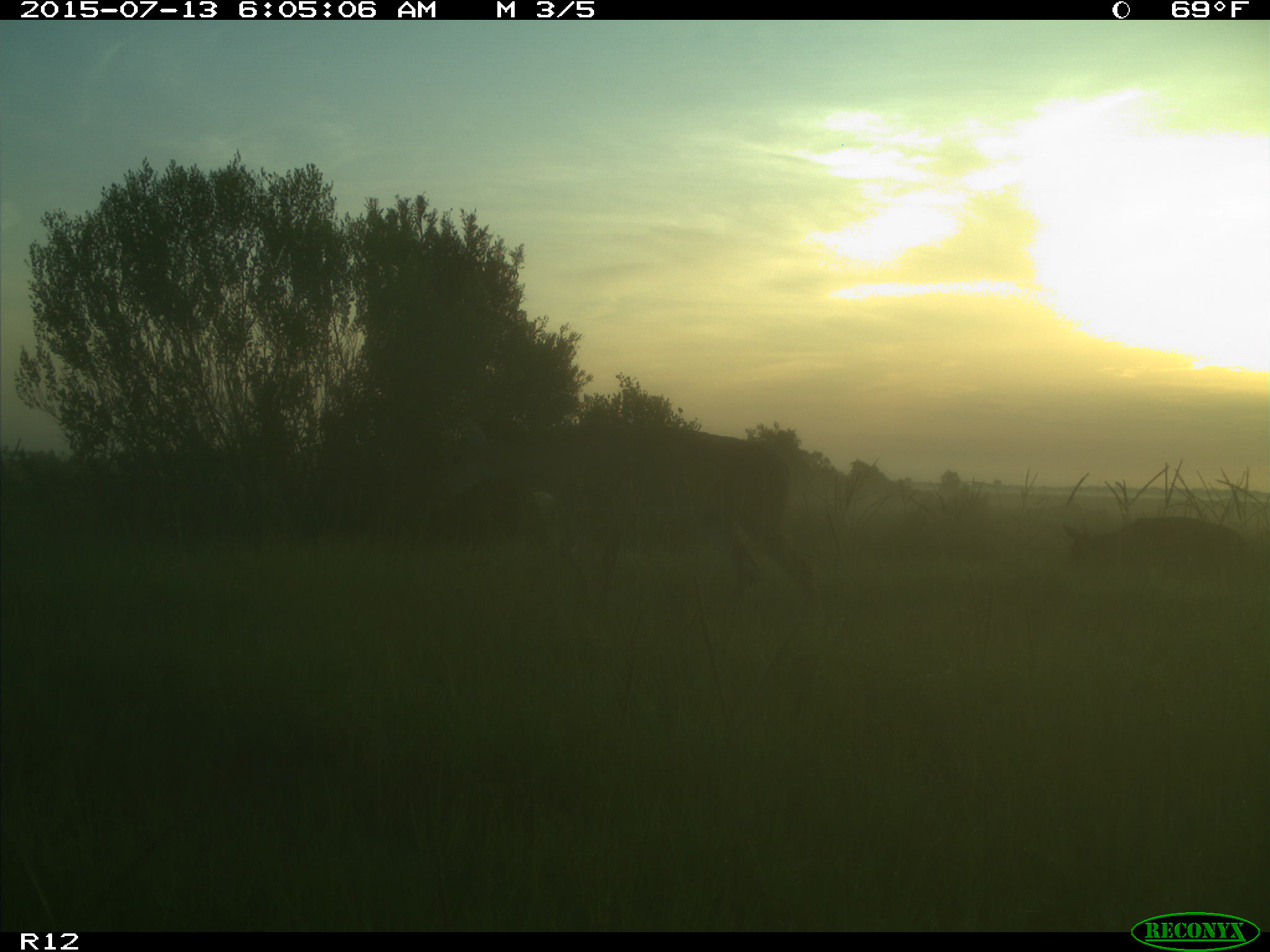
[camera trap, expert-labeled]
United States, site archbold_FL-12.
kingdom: Animalia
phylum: Chordata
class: Mammalia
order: Artiodactyla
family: Cervidae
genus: Odocoileus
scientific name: Odocoileus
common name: deer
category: unidentified deer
Unidentified deer (deer) (Odocoileus).